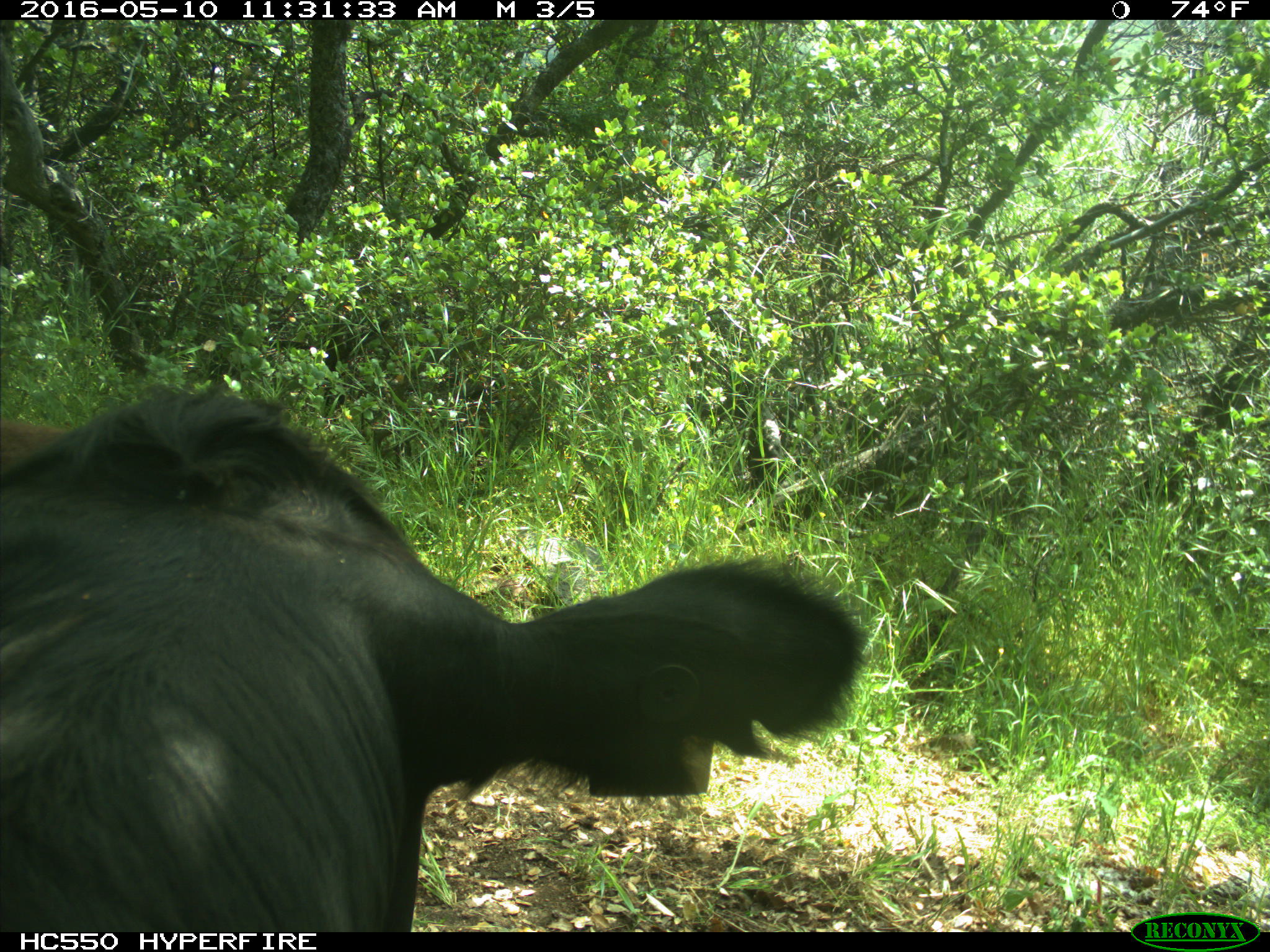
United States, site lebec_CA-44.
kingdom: Animalia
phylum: Chordata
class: Mammalia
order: Artiodactyla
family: Bovidae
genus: Bos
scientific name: Bos taurus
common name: domestic cow